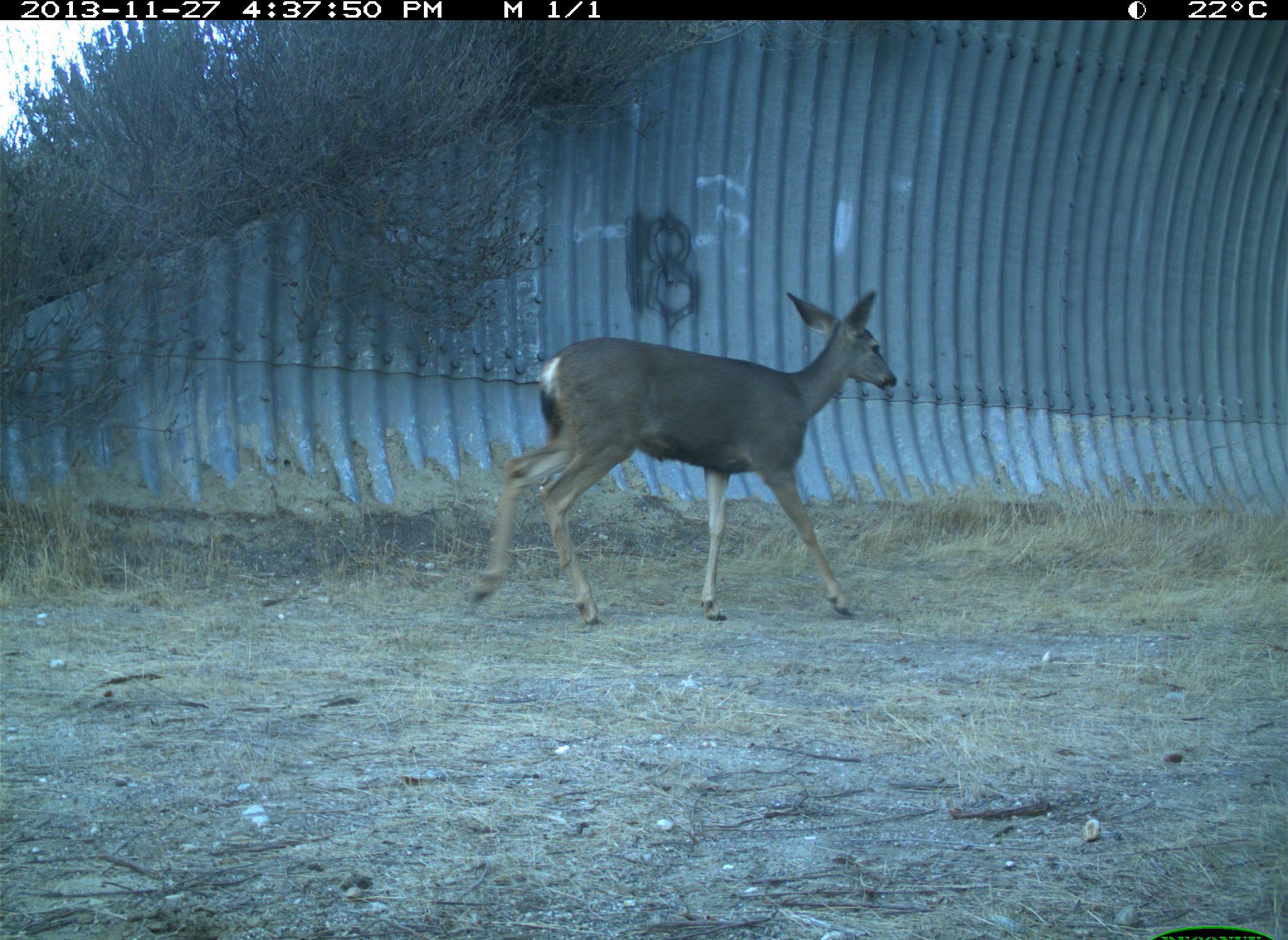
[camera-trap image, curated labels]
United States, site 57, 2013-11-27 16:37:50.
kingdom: Animalia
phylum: Chordata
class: Mammalia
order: Artiodactyla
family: Cervidae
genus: Odocoileus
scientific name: Odocoileus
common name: deer